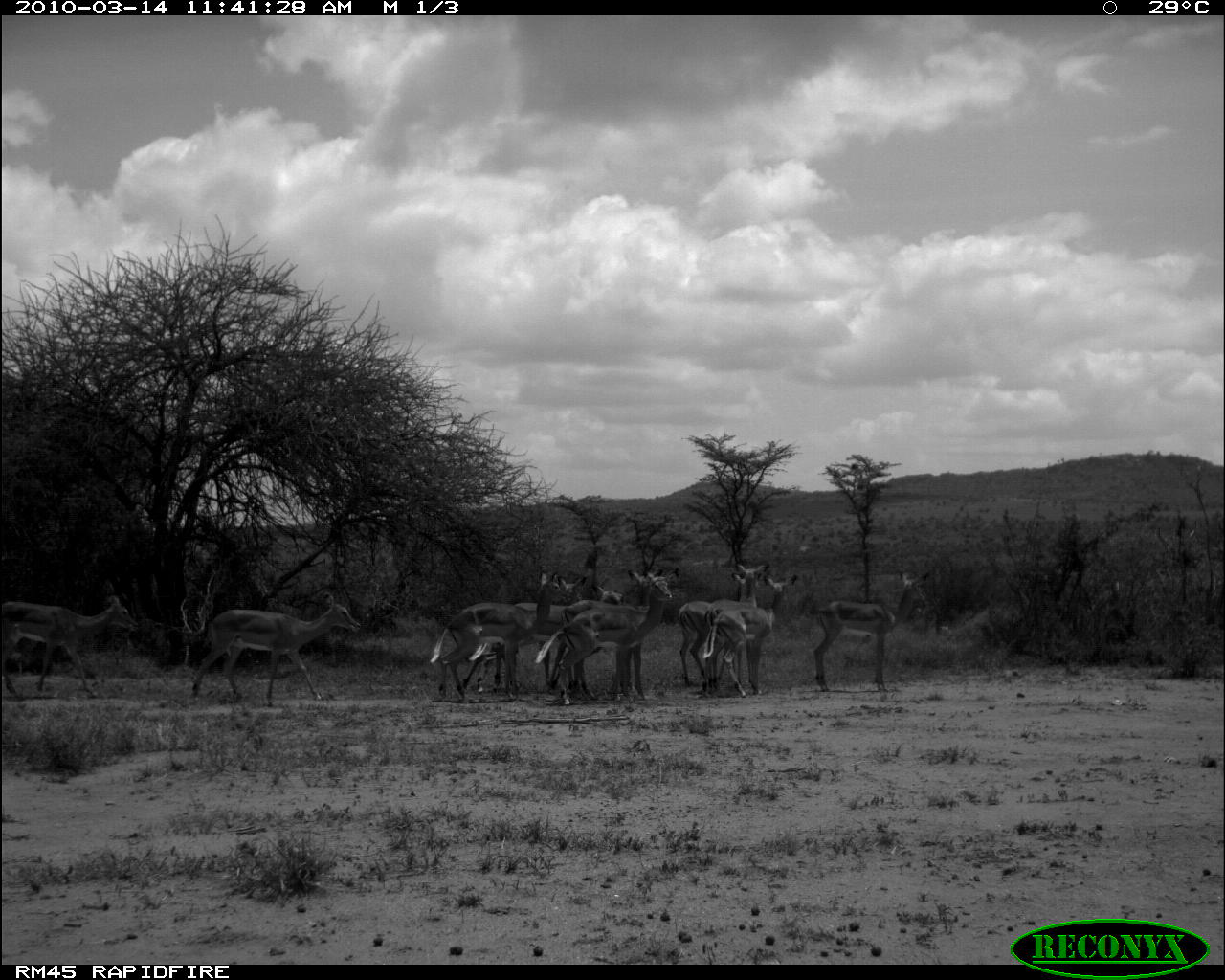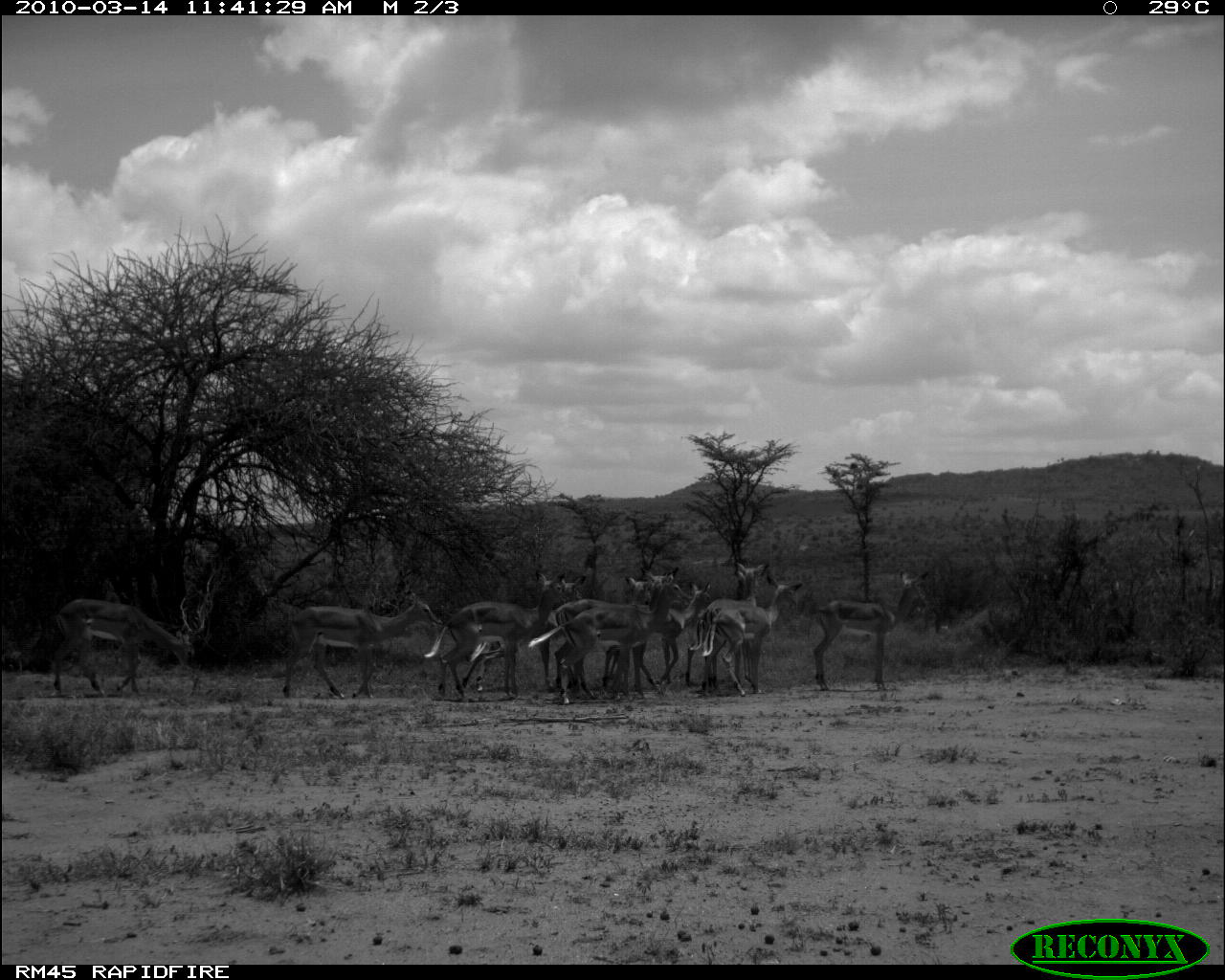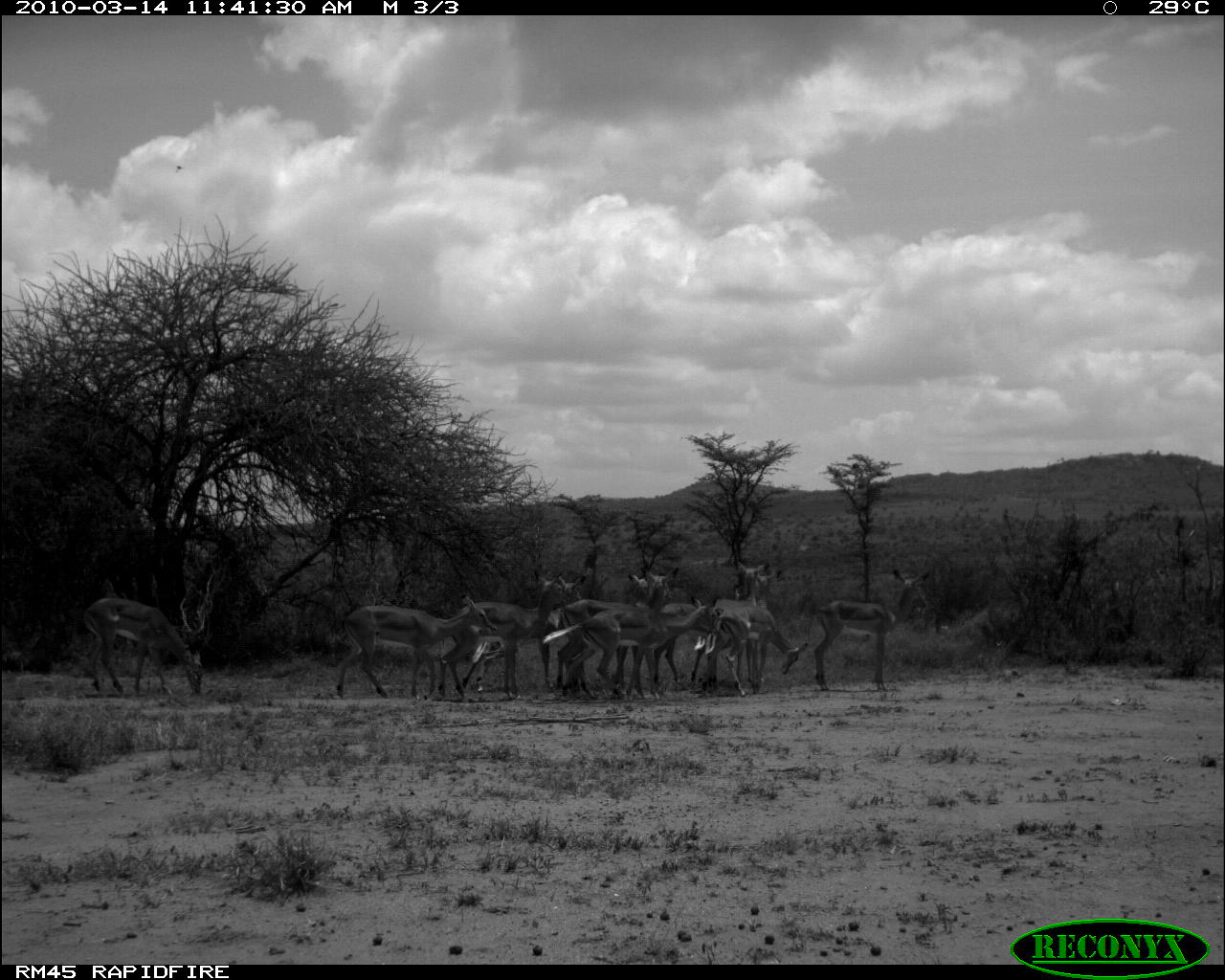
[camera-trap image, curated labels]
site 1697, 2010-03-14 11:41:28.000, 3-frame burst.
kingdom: Animalia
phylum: Chordata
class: Mammalia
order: Artiodactyla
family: Bovidae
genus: Aepyceros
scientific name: Aepyceros melampus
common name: impala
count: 11